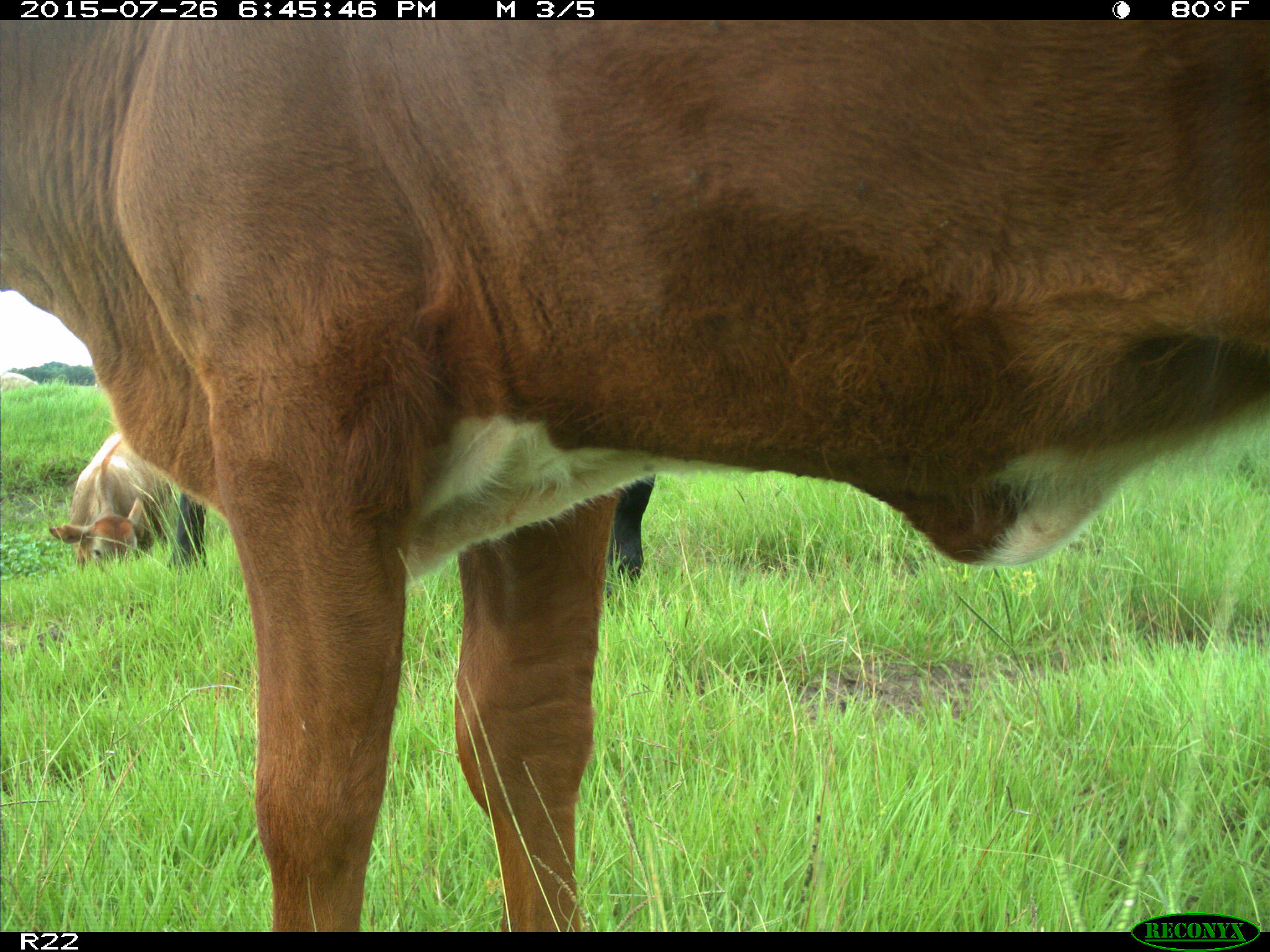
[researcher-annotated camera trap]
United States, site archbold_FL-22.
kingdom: Animalia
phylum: Chordata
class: Mammalia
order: Artiodactyla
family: Bovidae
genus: Bos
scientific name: Bos taurus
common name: domestic cow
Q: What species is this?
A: Bos taurus (domestic cow).